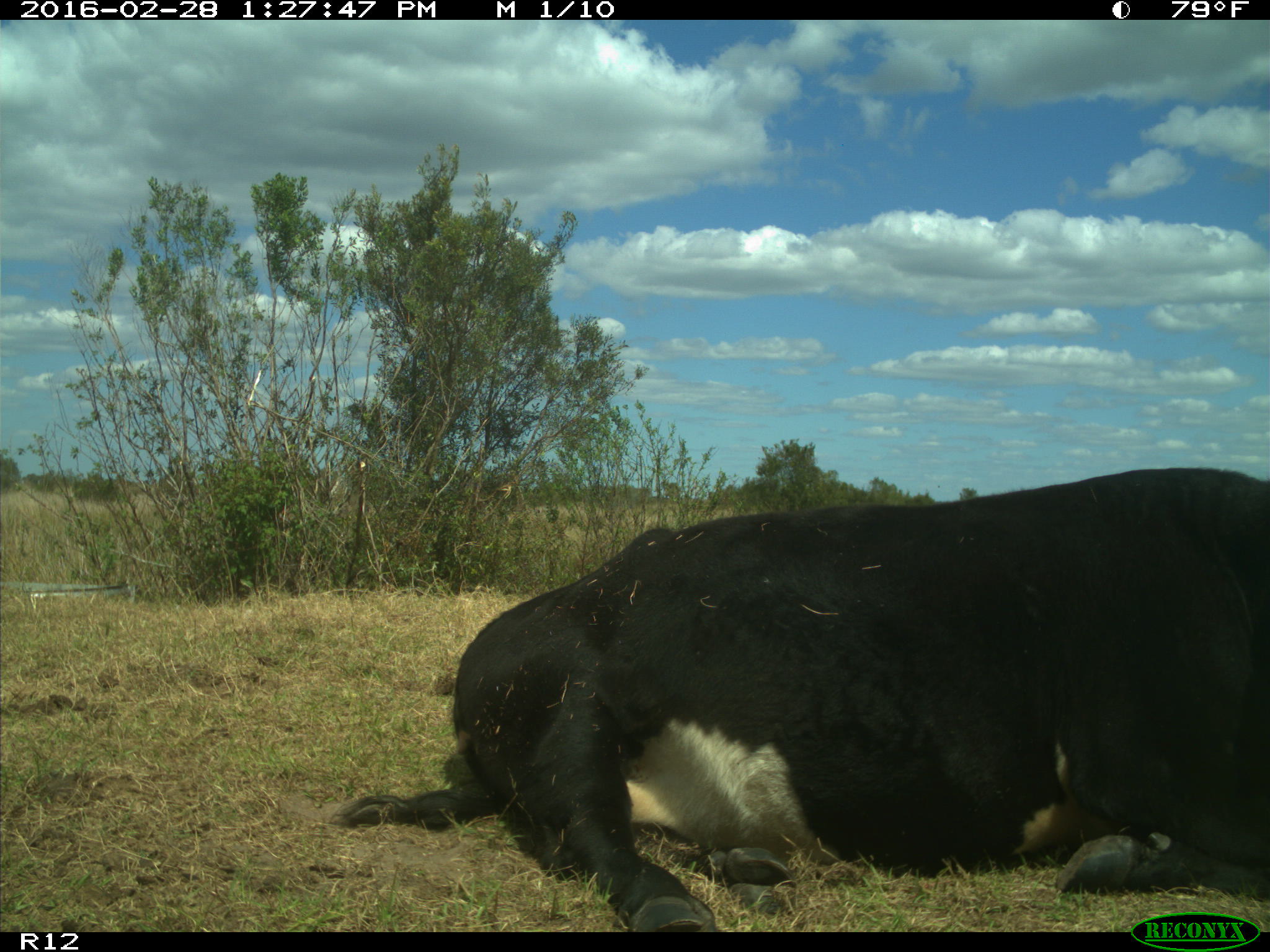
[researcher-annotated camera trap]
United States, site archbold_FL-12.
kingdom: Animalia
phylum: Chordata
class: Mammalia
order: Artiodactyla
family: Bovidae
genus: Bos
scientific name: Bos taurus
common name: domestic cow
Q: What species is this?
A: Bos taurus (domestic cow).